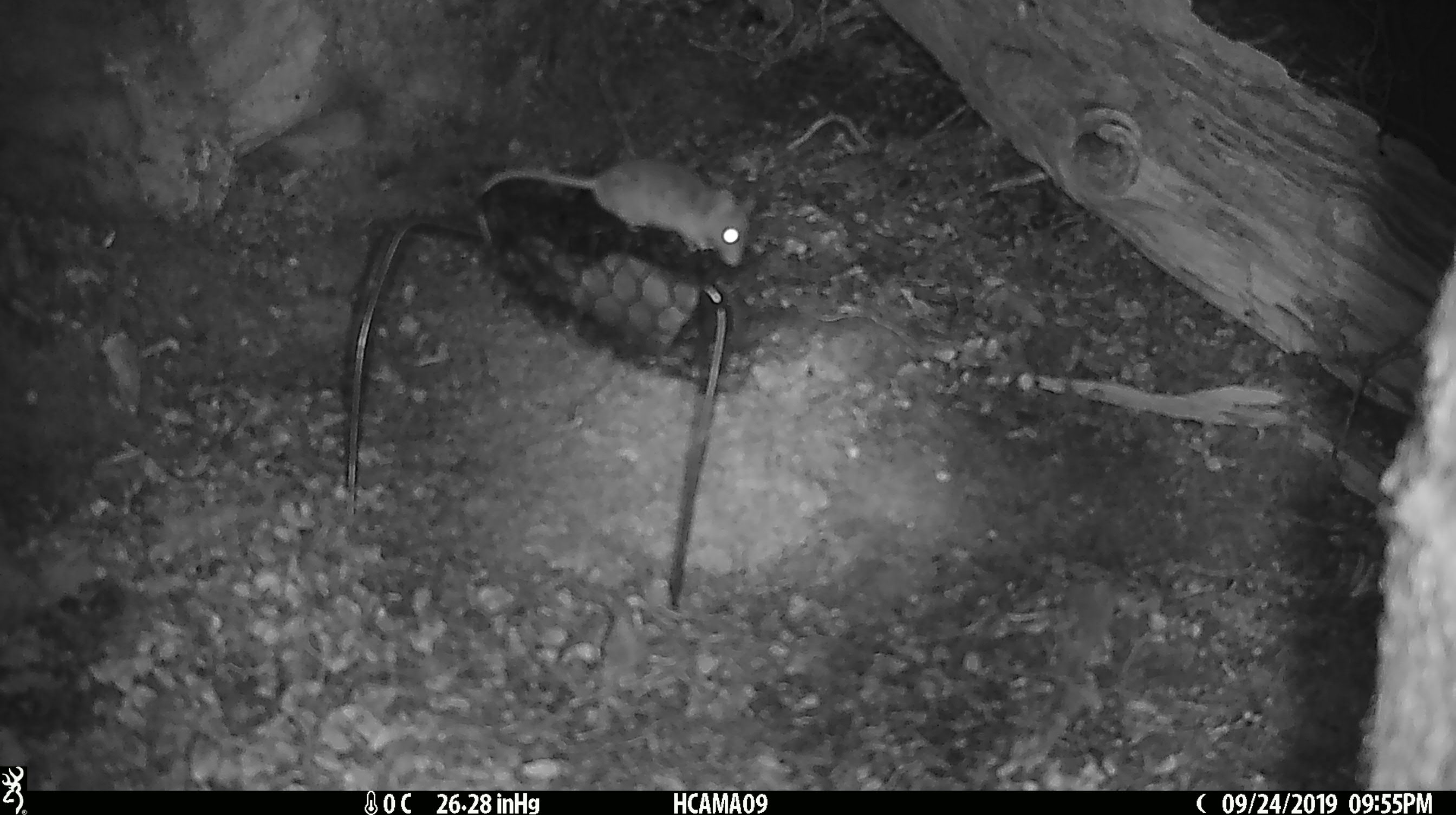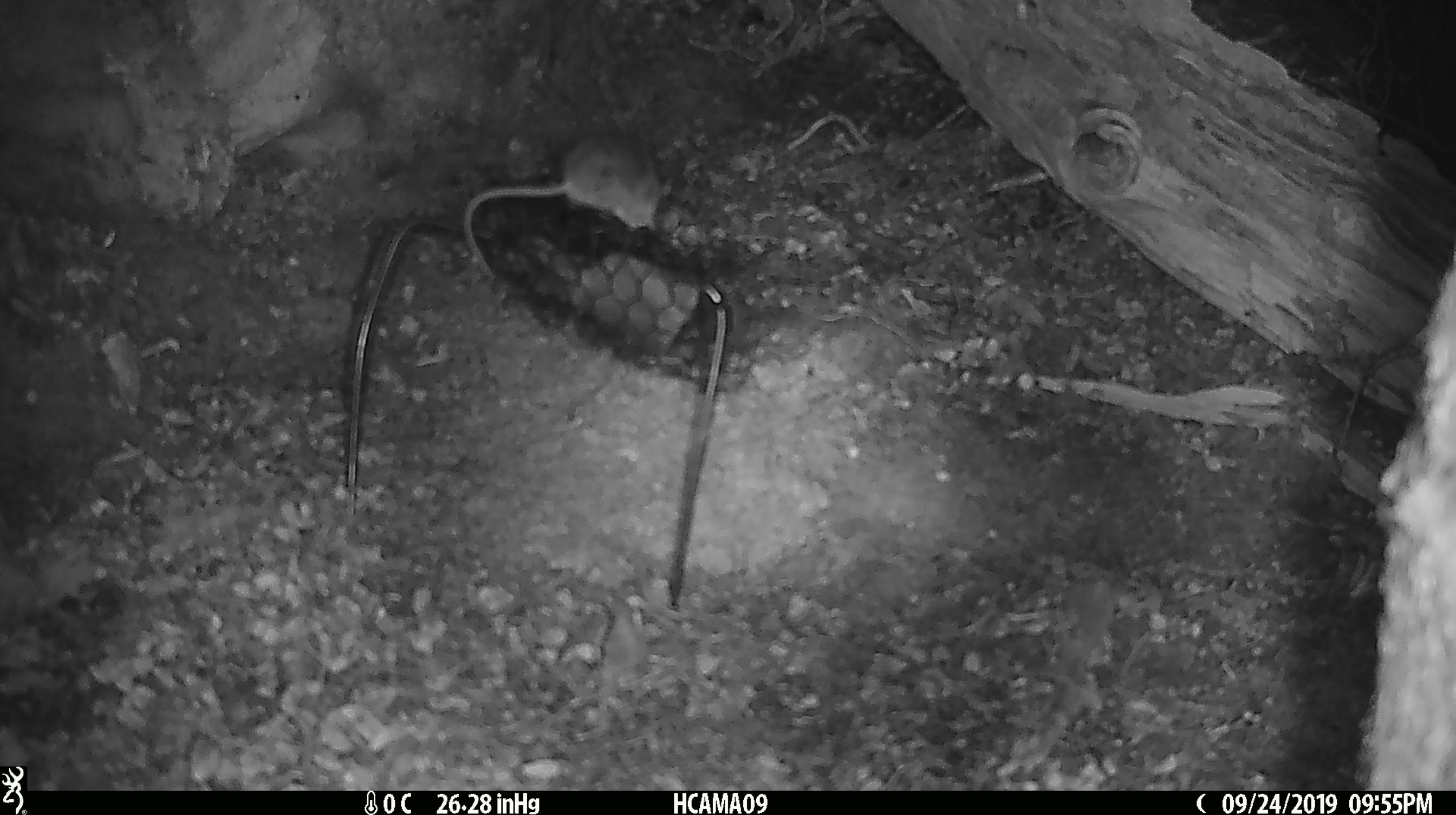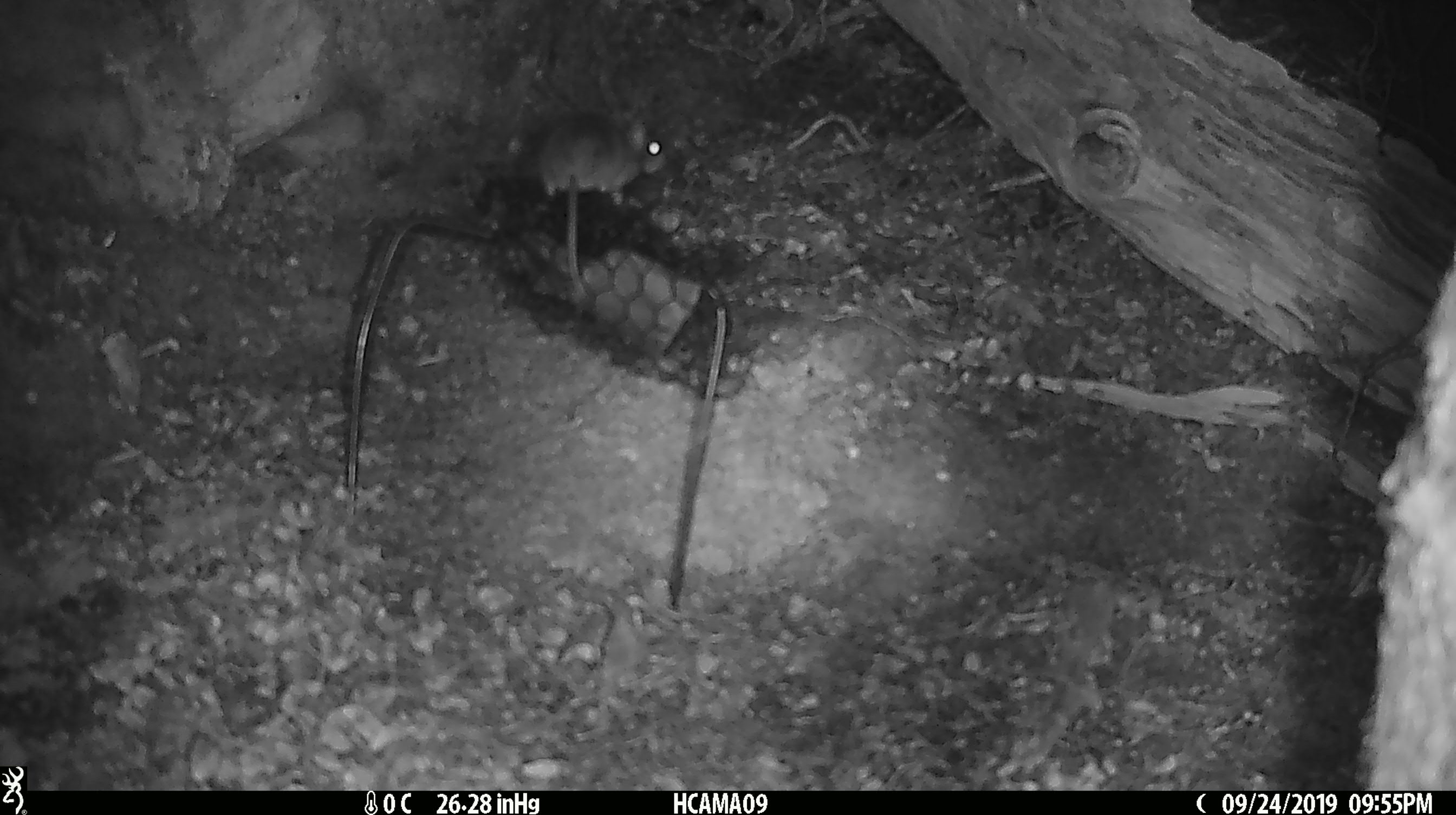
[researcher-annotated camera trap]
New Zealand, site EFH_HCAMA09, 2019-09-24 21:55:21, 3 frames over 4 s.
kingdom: Animalia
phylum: Chordata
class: Mammalia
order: Rodentia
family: Muridae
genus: Mus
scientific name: Mus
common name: mouse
Mouse (Mus).